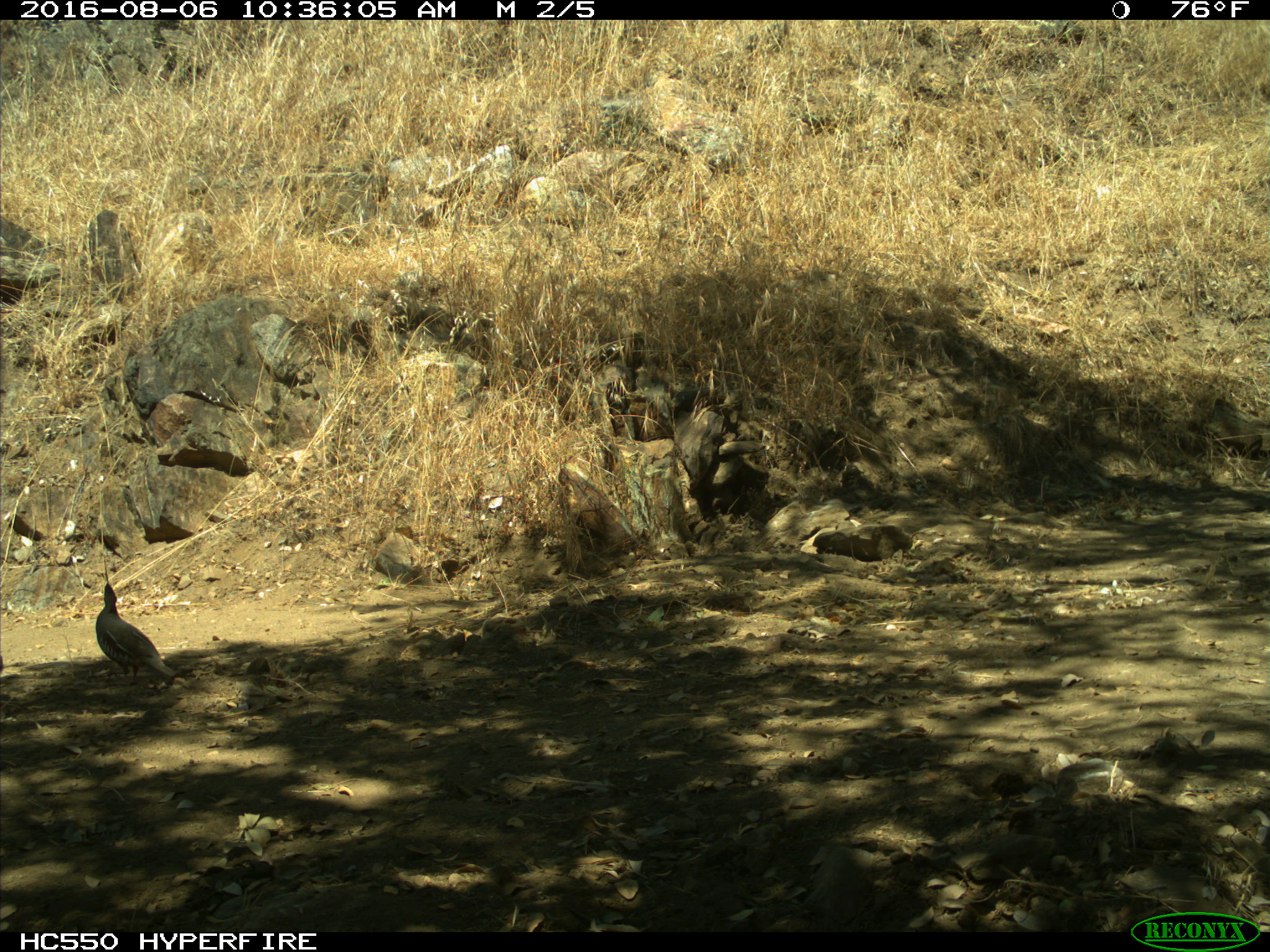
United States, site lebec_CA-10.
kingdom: Animalia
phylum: Chordata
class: Aves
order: Galliformes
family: Odontophoridae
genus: Callipepla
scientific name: Callipepla californica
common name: california quail